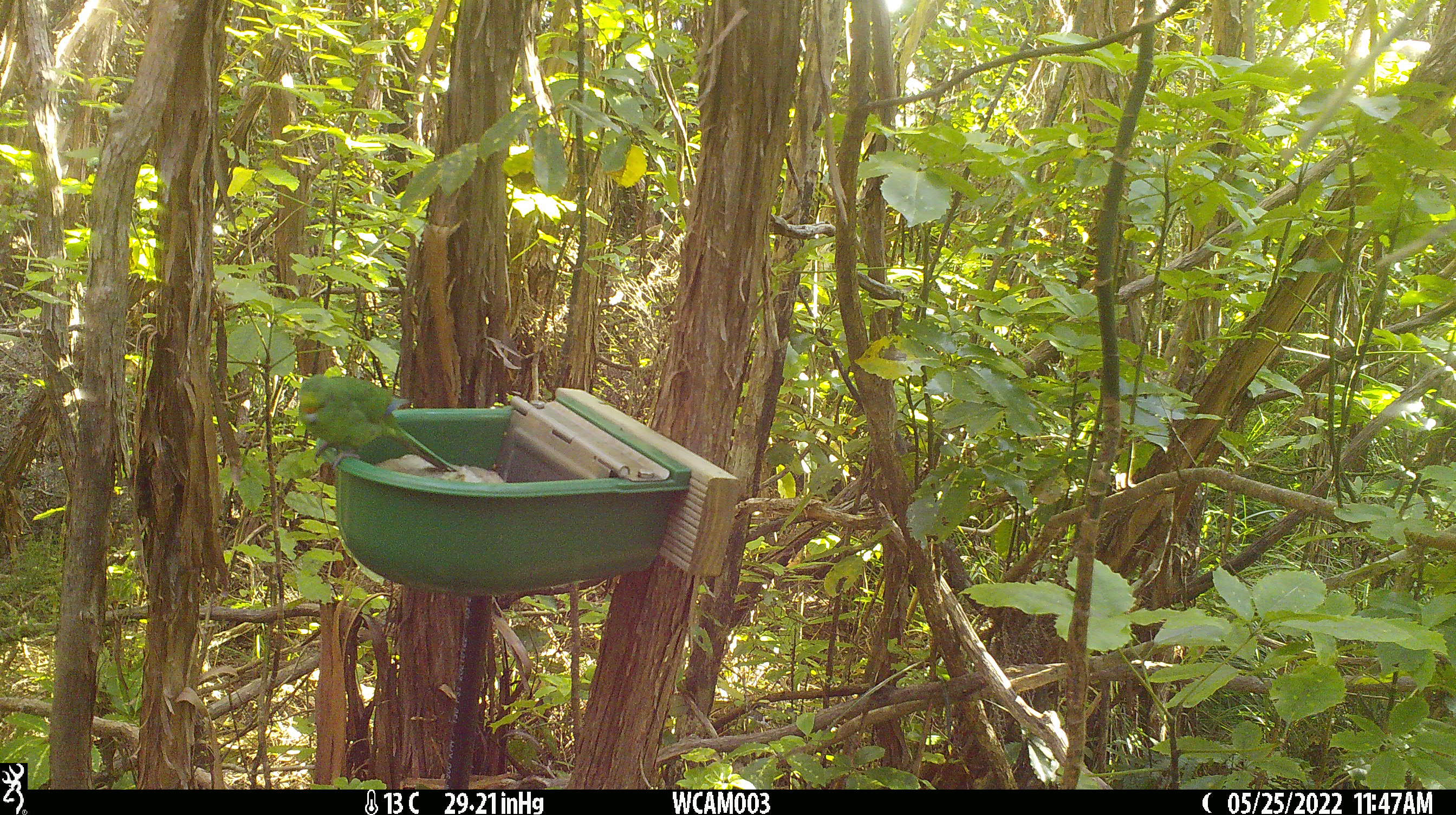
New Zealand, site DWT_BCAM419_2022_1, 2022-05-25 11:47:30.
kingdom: Animalia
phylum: Chordata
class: Aves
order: Psittaciformes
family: Psittaculidae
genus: Cyanoramphus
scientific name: Cyanoramphus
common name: parakeet